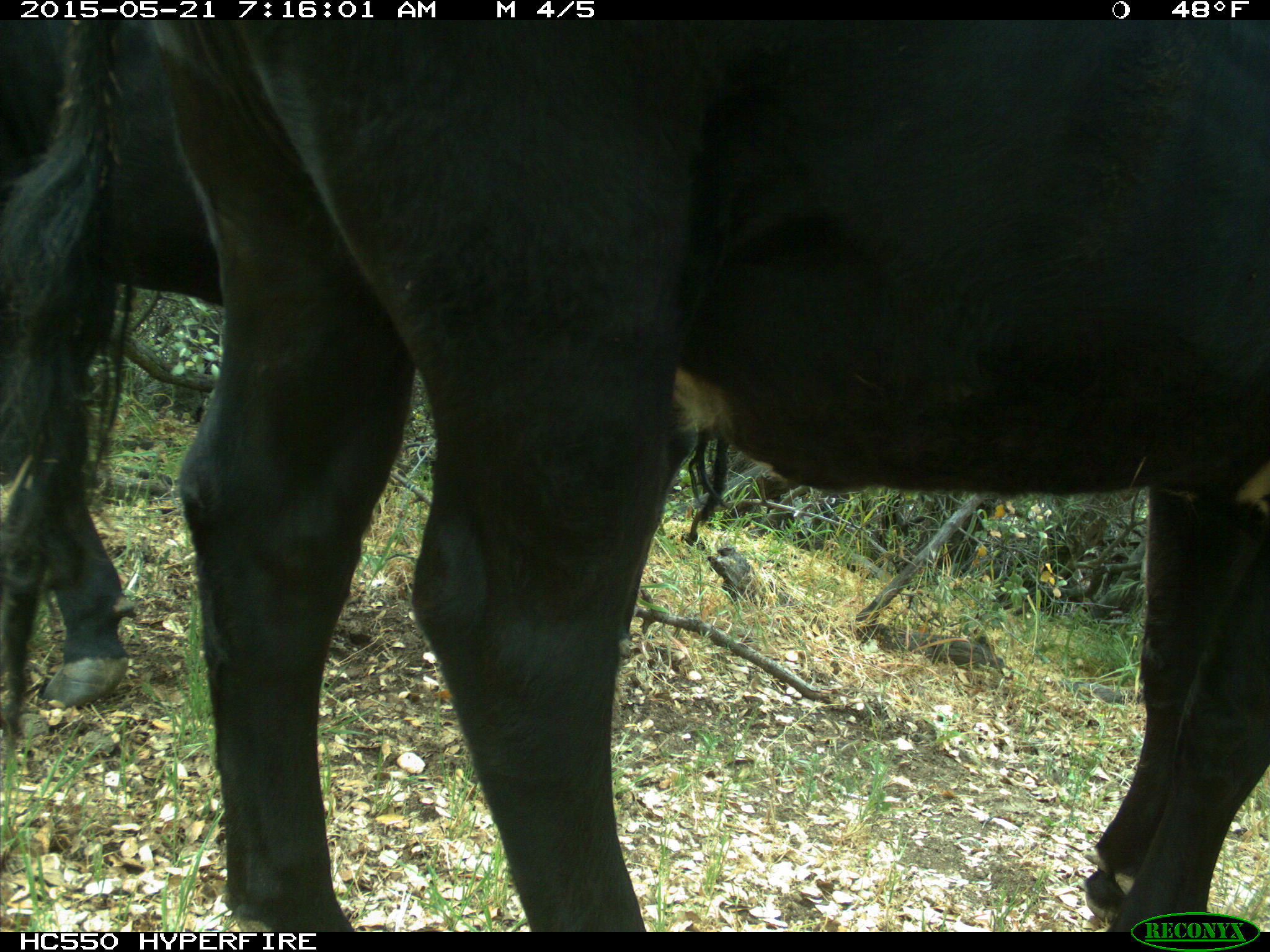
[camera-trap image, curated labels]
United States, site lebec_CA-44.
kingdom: Animalia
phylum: Chordata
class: Mammalia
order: Artiodactyla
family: Bovidae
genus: Bos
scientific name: Bos taurus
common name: domestic cow